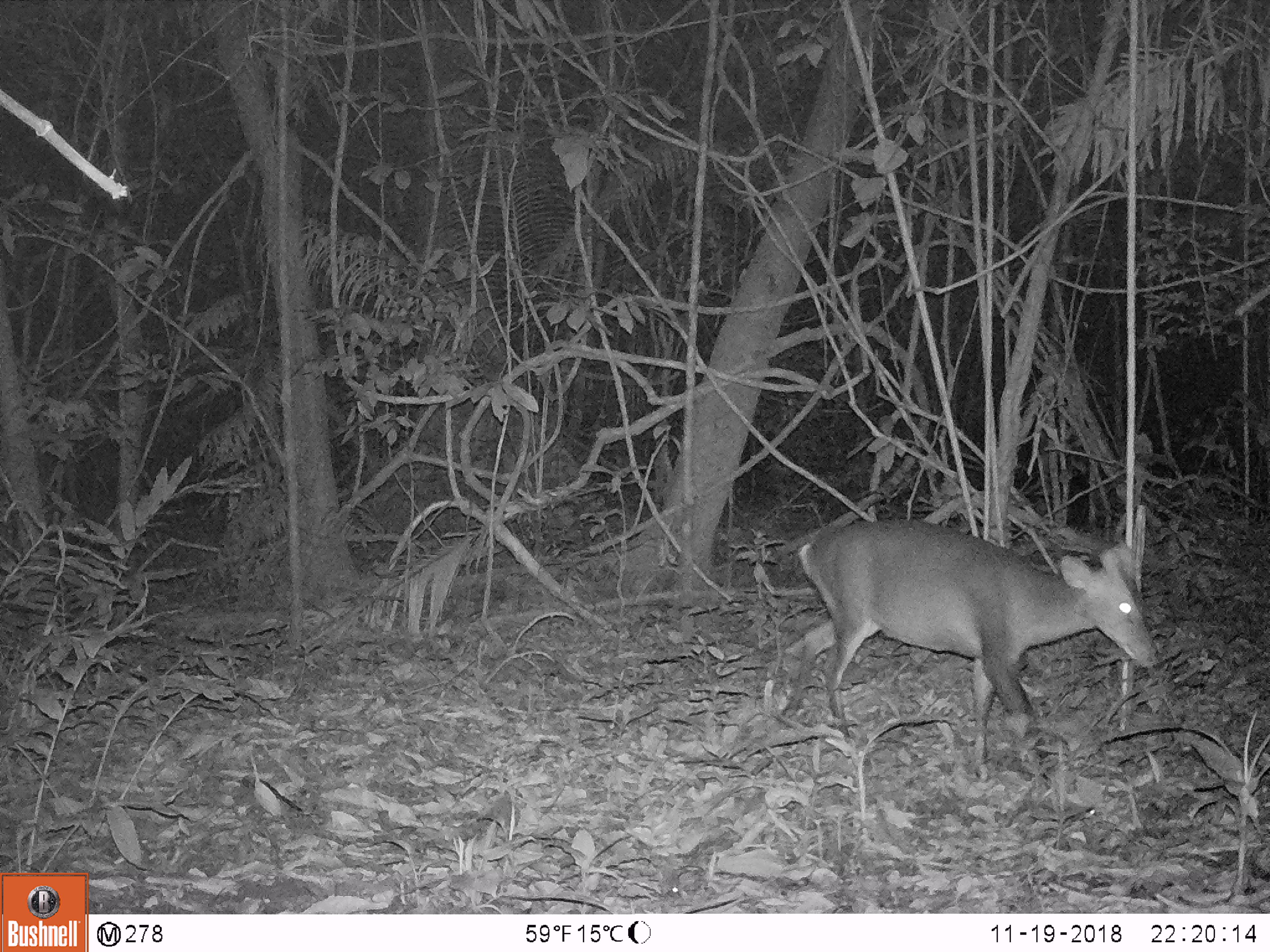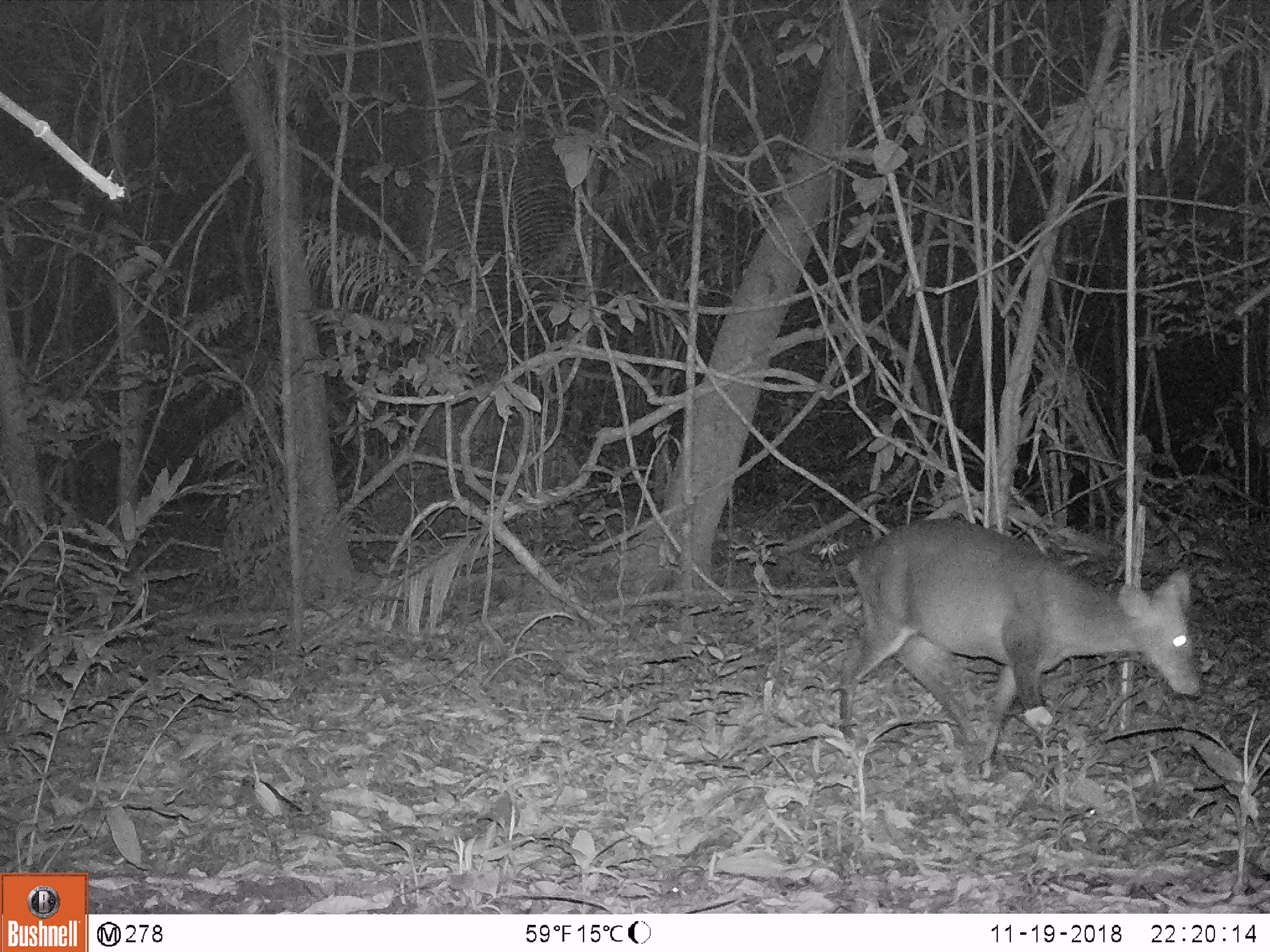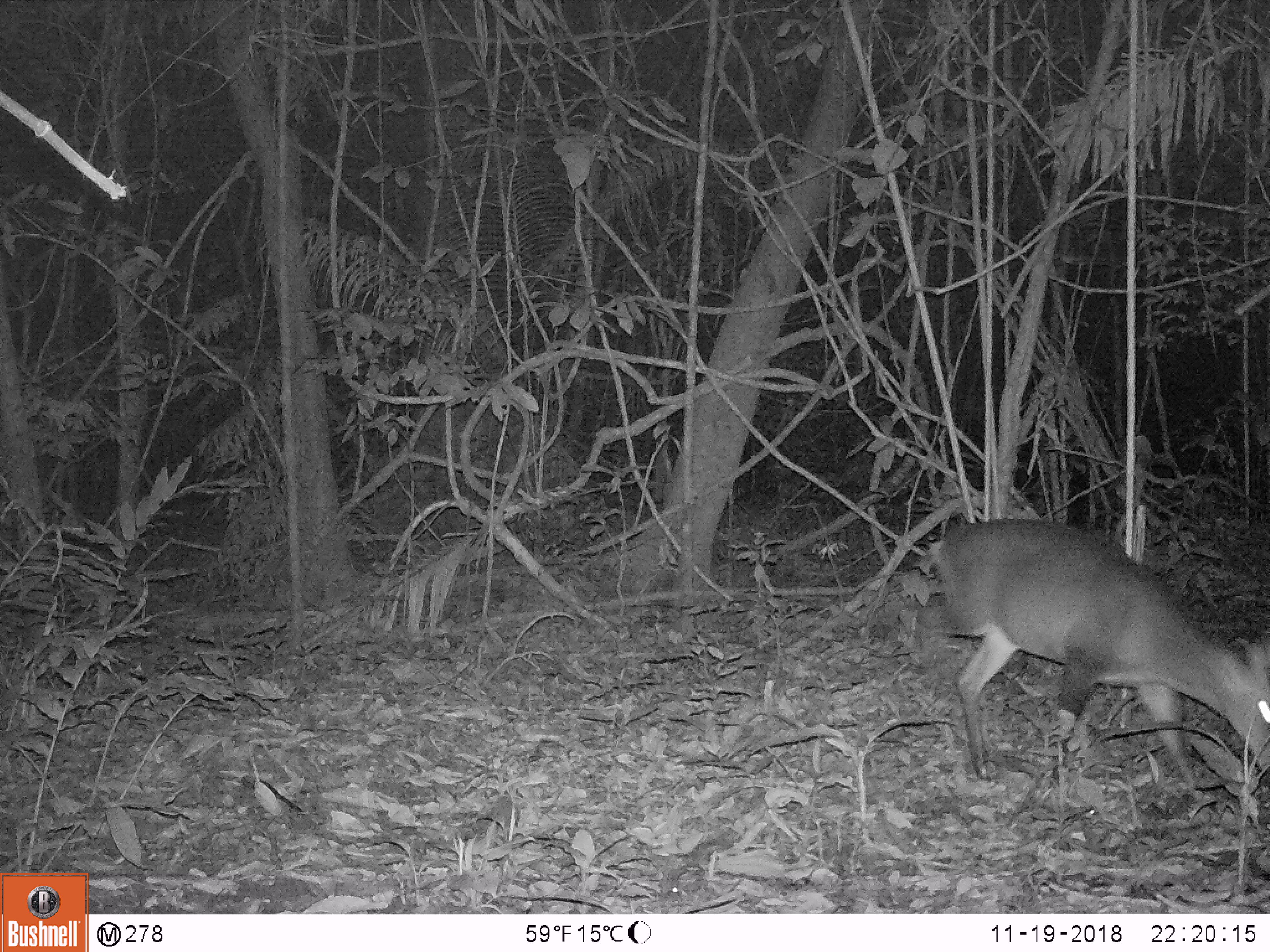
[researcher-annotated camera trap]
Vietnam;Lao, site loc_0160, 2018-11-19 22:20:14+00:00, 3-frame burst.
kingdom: Animalia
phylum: Chordata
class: Mammalia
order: Artiodactyla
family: Cervidae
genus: Muntiacus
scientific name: Muntiacus vuquangensis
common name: large-antlered muntjac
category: large antlered muntjac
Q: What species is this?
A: Large antlered muntjac (large-antlered muntjac) (Muntiacus vuquangensis).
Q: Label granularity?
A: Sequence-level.